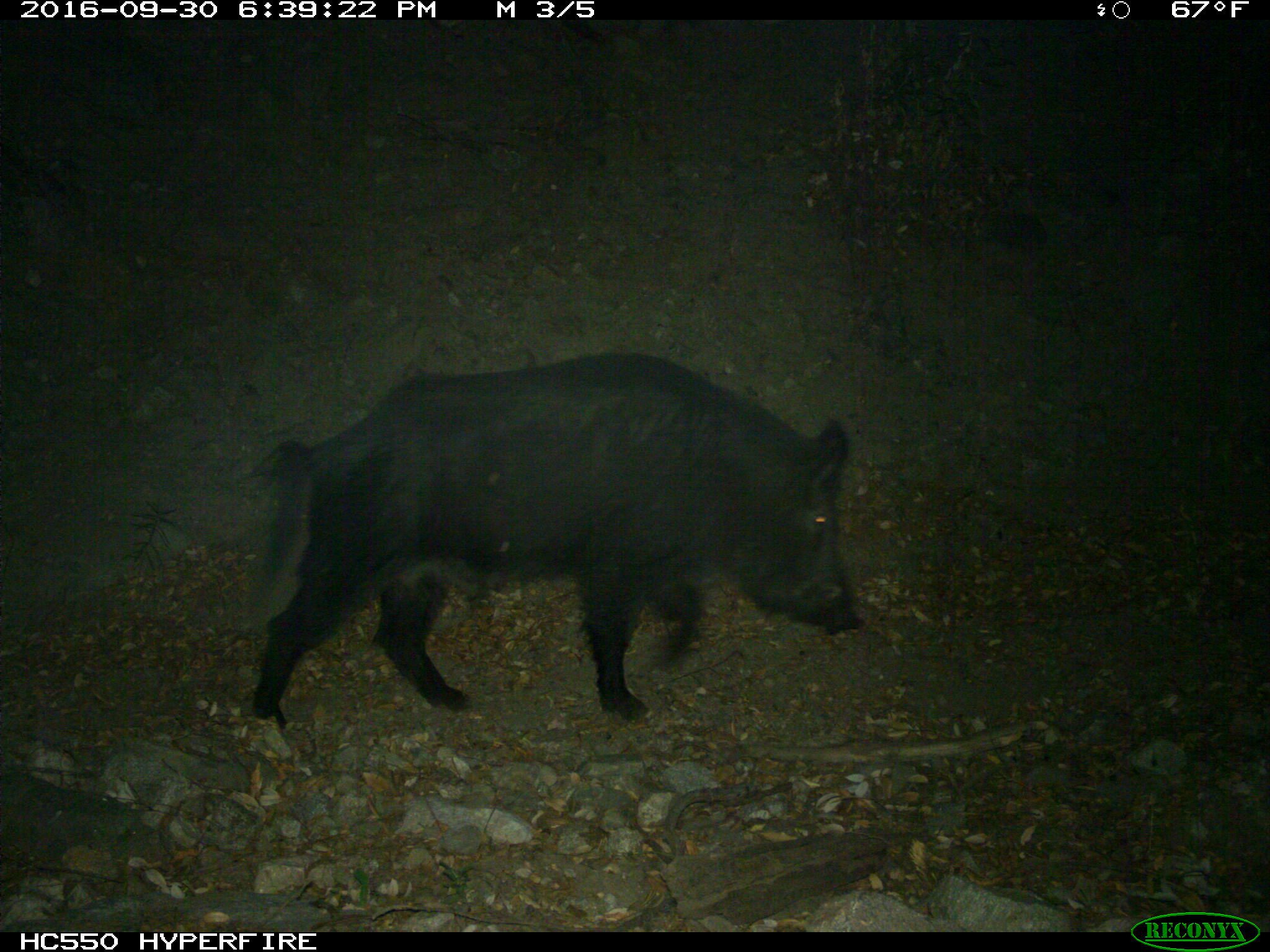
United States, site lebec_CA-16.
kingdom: Animalia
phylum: Chordata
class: Mammalia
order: Artiodactyla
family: Suidae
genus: Sus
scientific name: Sus scrofa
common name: wild boar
Sus scrofa (wild boar).